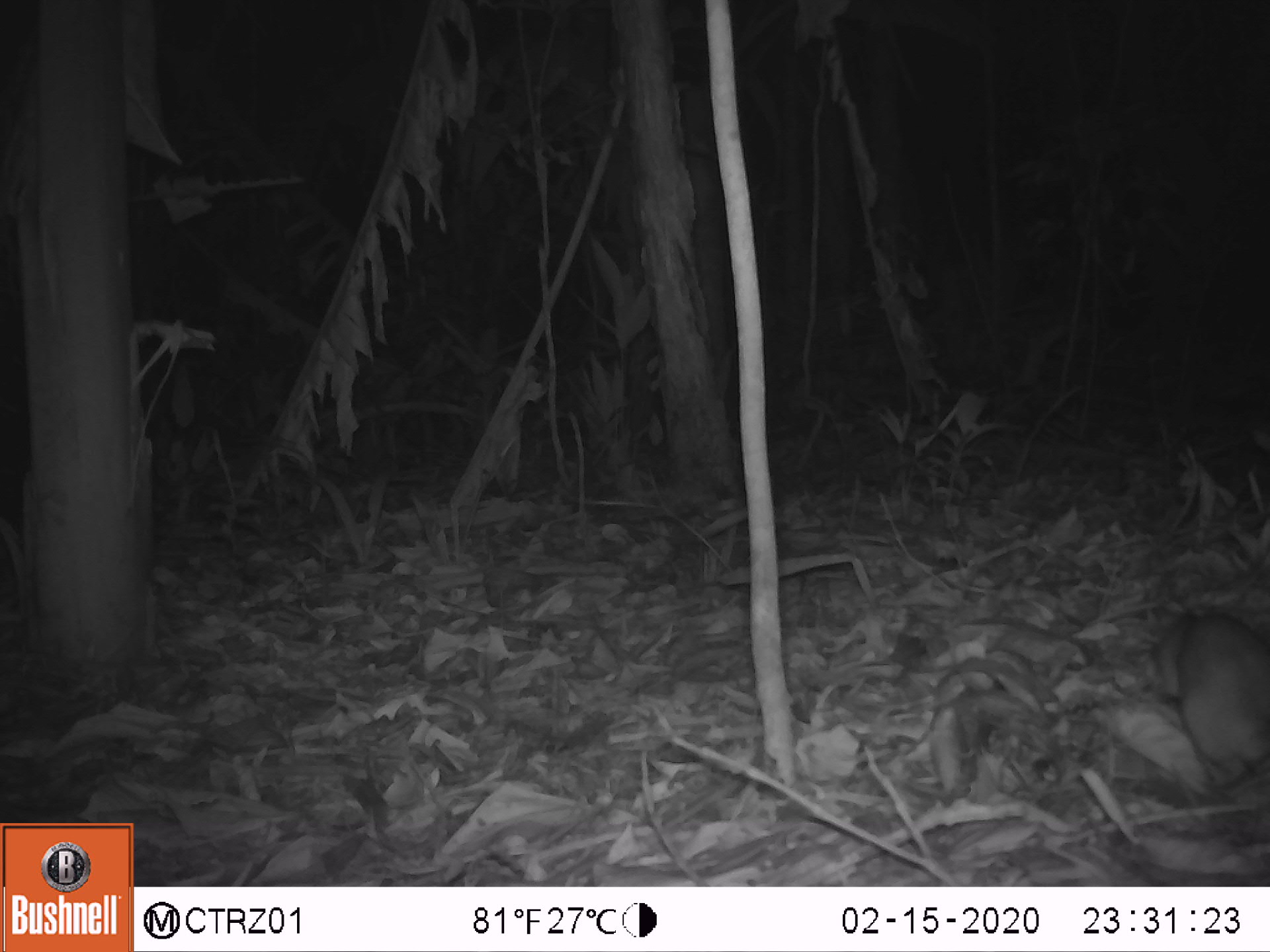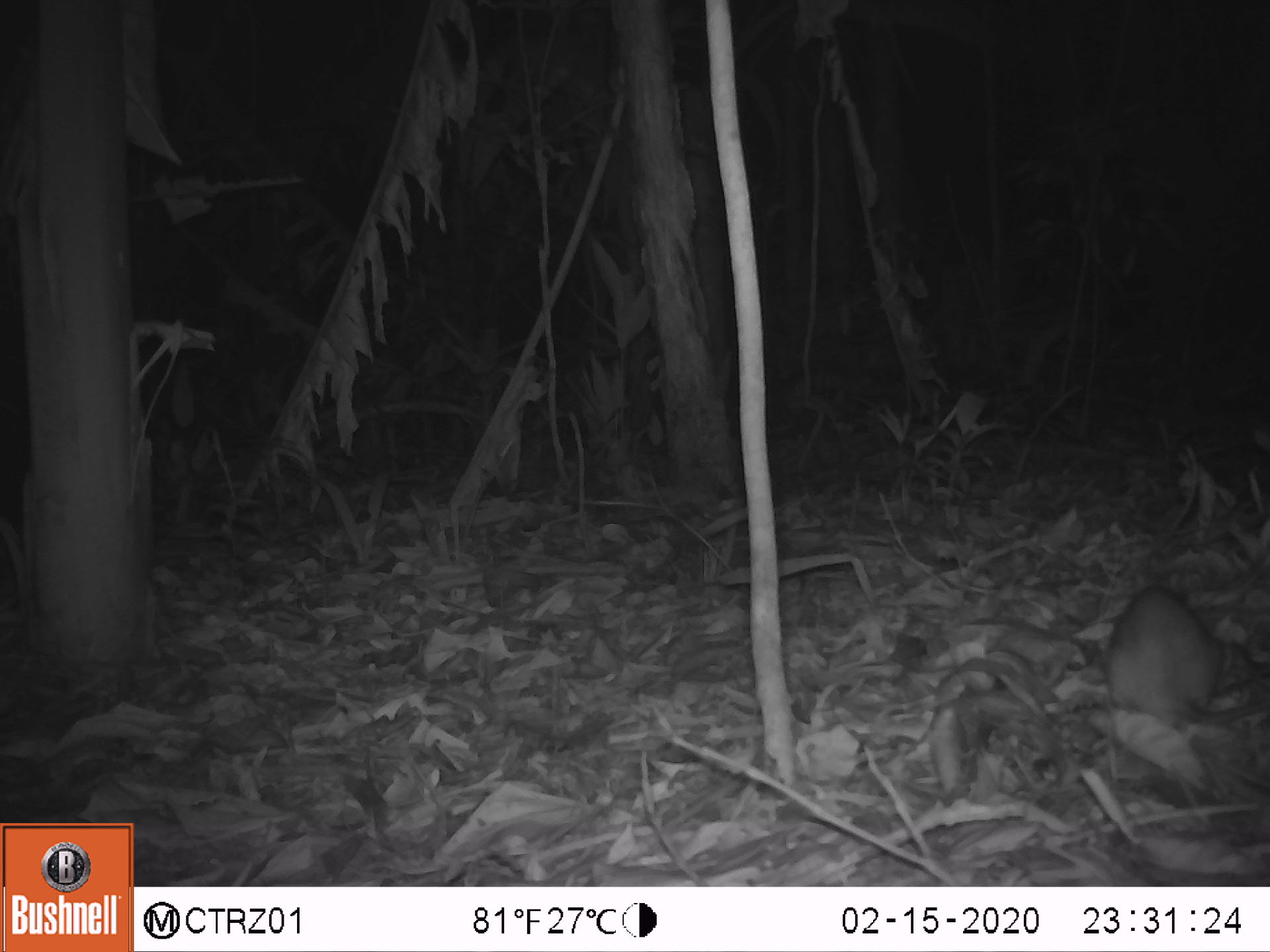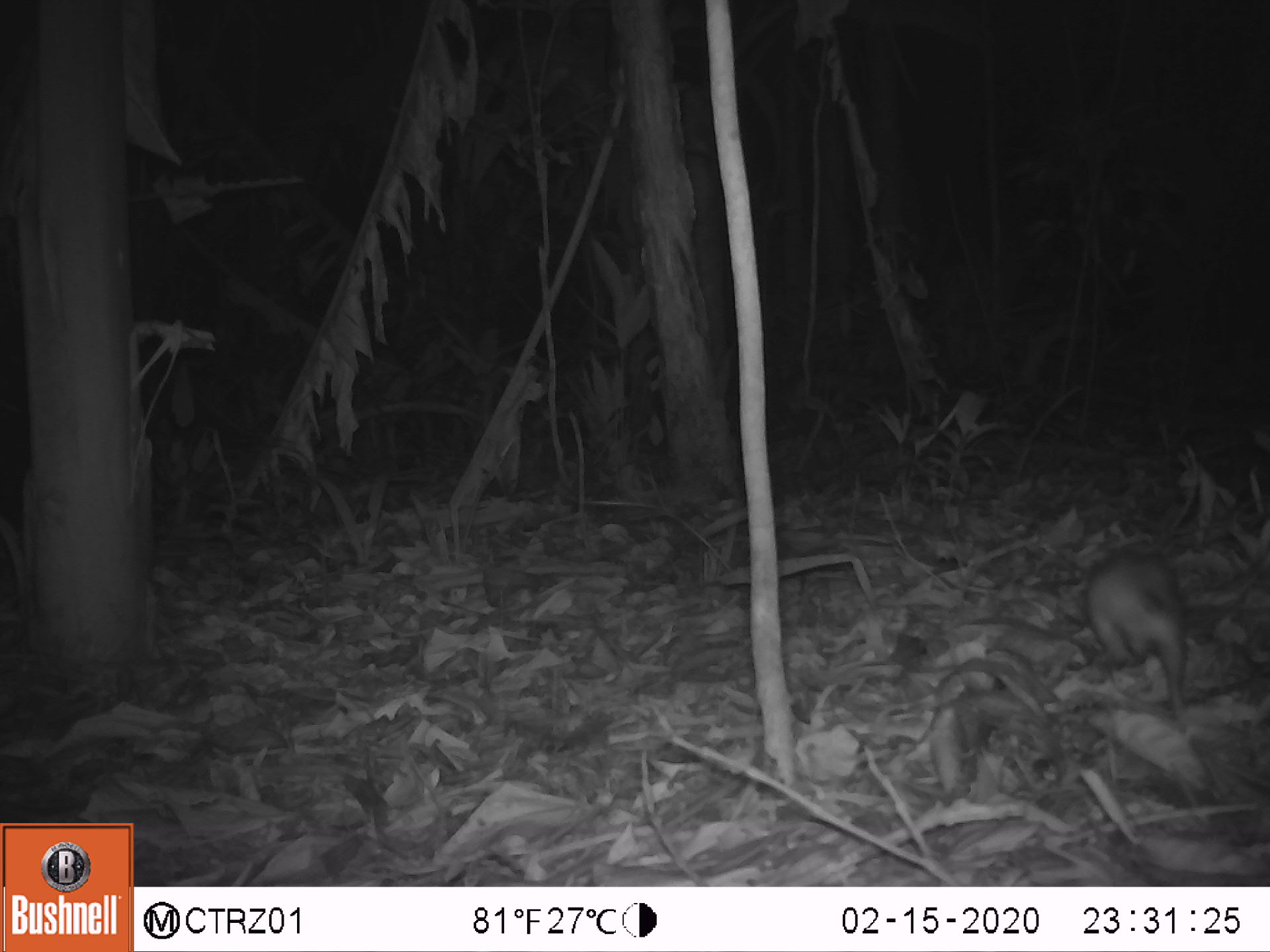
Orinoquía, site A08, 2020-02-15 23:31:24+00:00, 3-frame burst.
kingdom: Animalia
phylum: Chordata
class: Mammalia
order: Rodentia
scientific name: Rodentia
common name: rodent